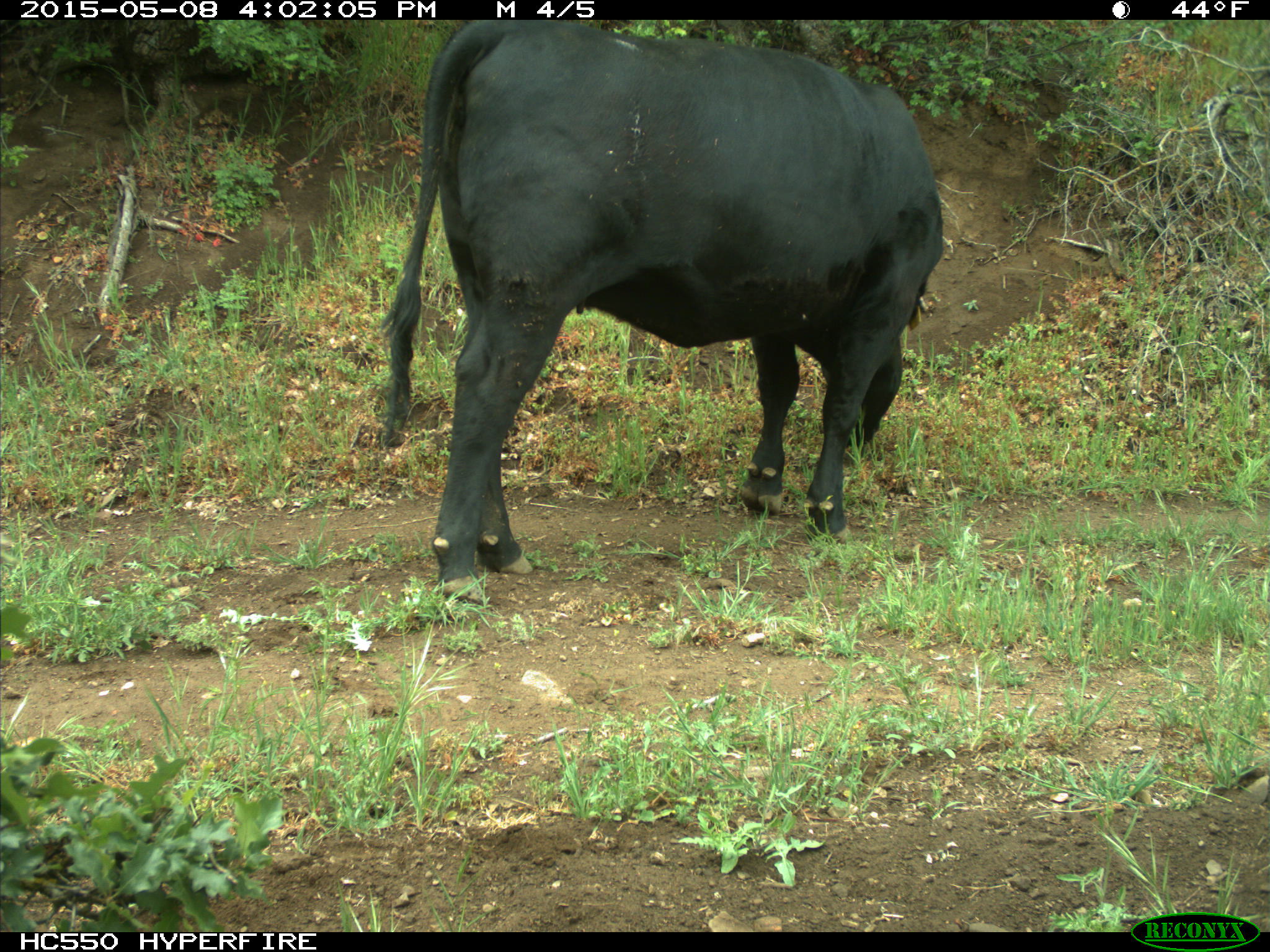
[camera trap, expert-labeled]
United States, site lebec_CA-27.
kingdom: Animalia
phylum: Chordata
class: Mammalia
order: Artiodactyla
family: Bovidae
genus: Bos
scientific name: Bos taurus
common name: domestic cow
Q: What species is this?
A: Bos taurus (domestic cow).